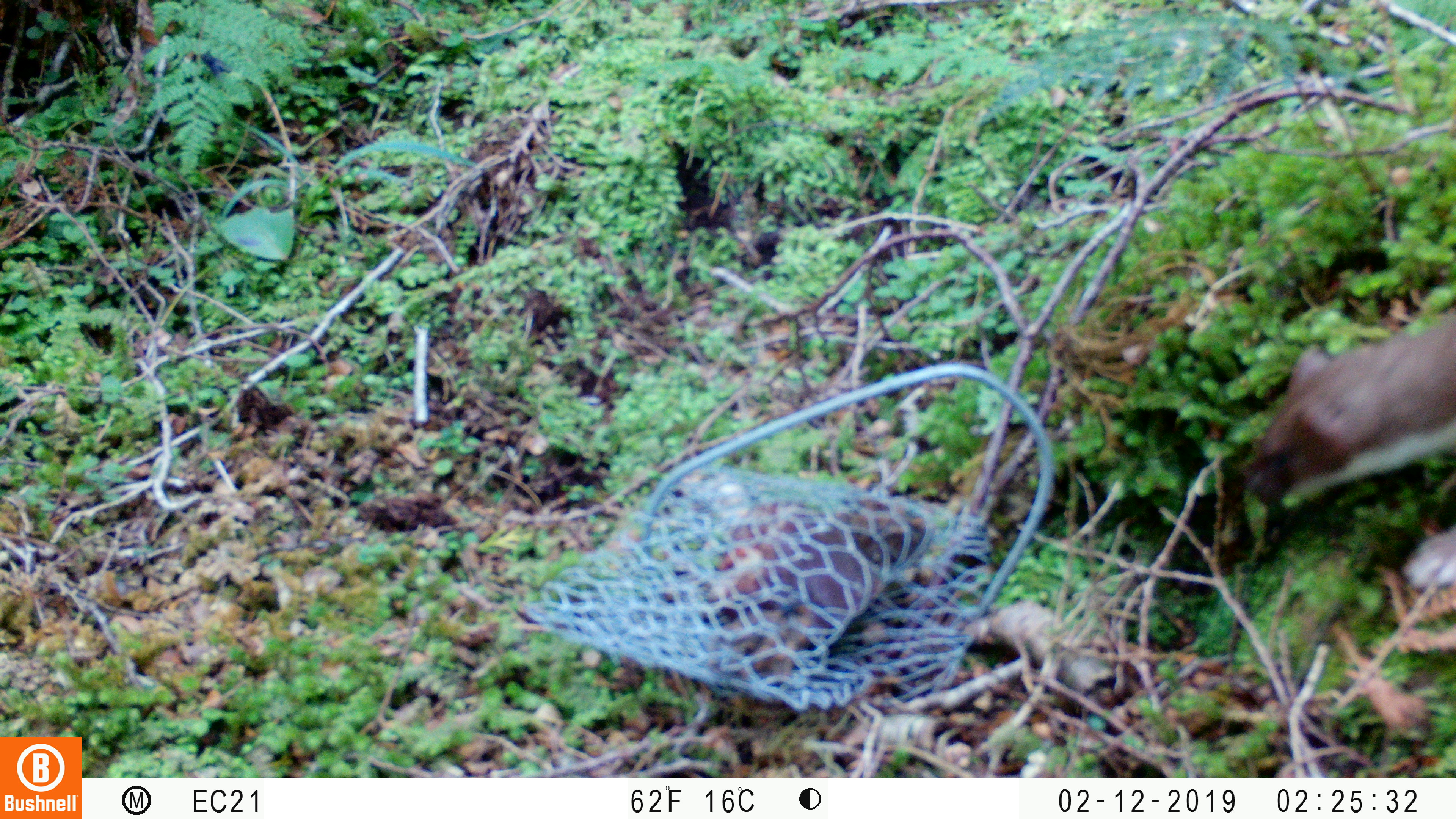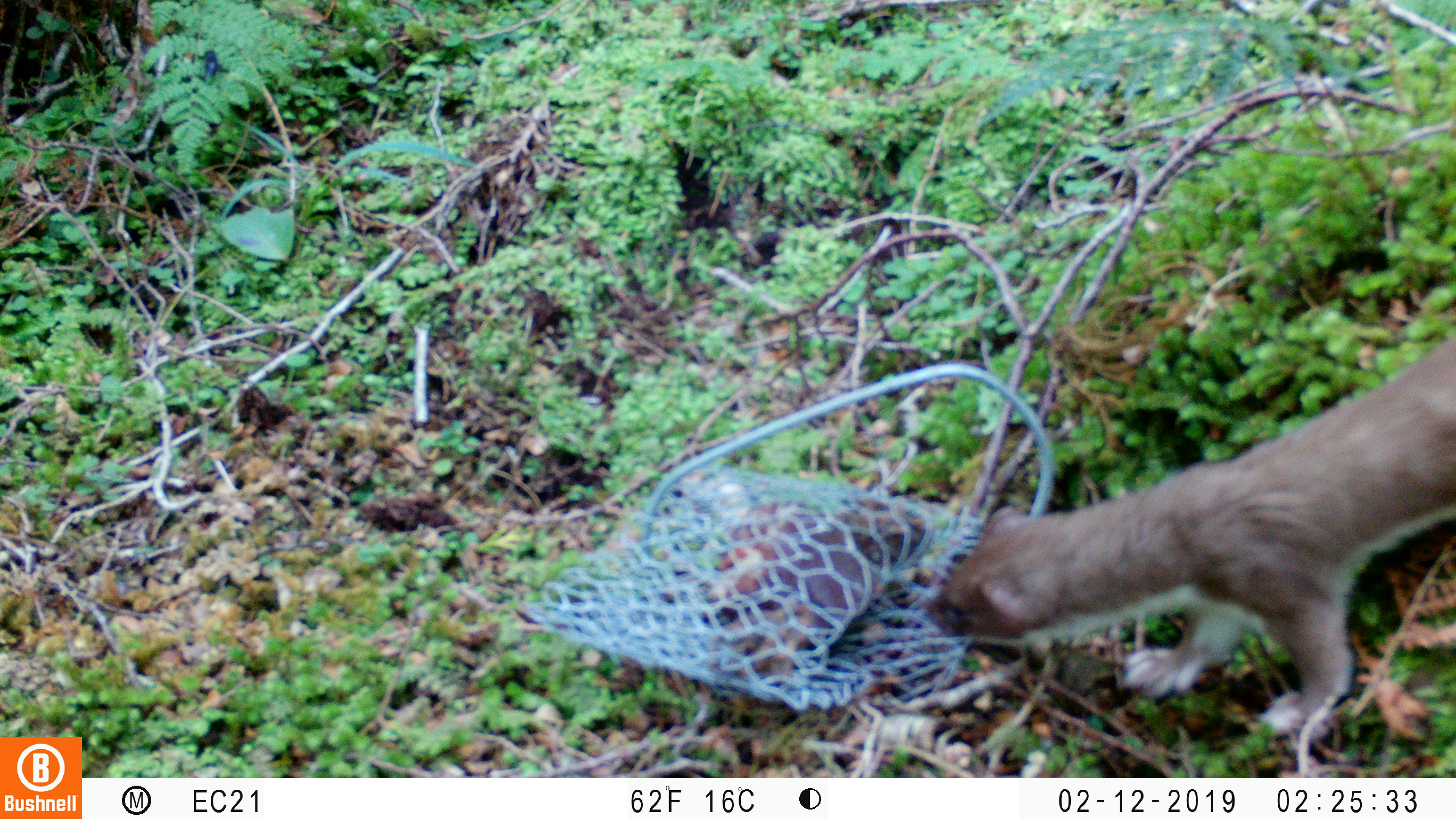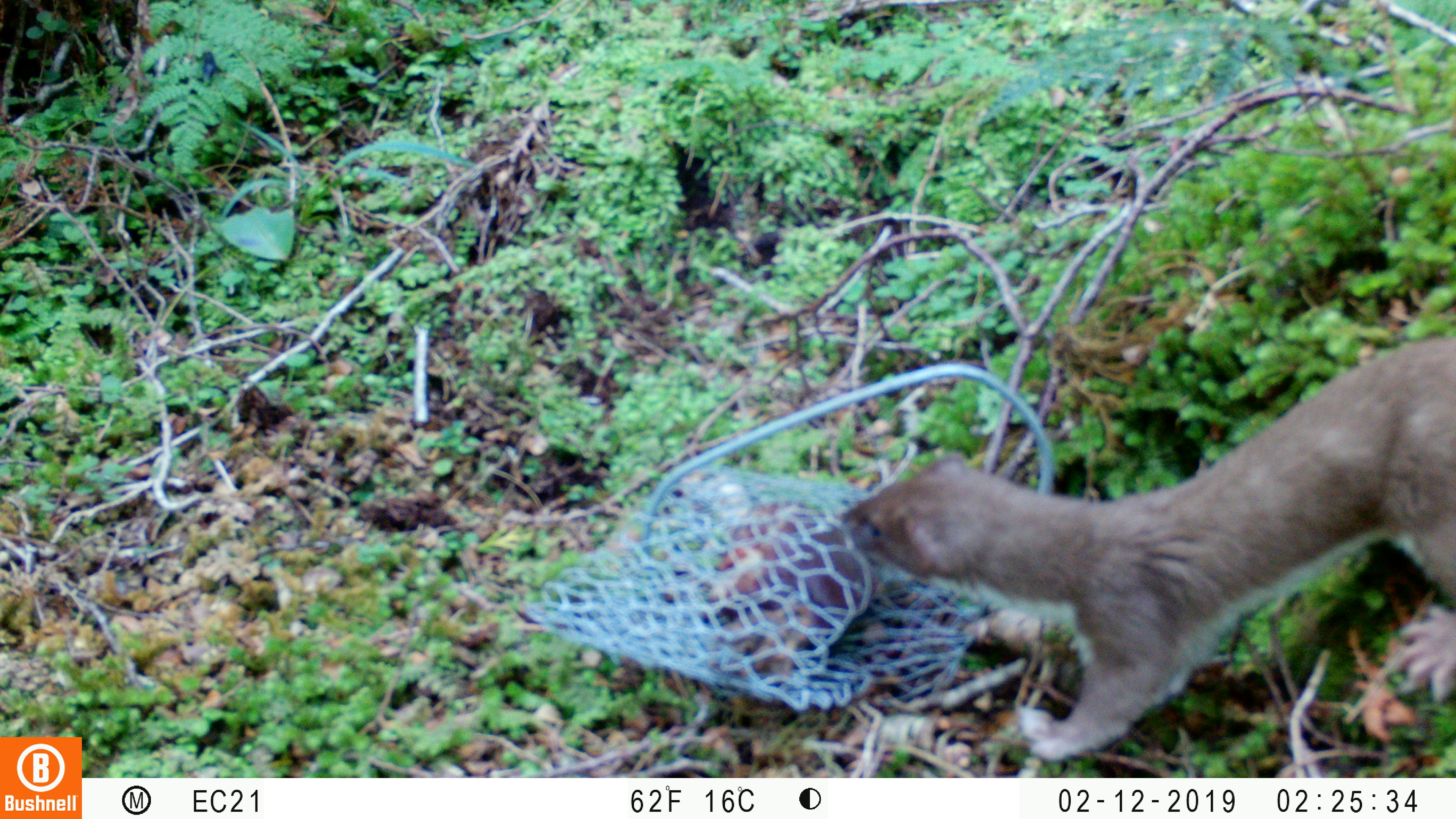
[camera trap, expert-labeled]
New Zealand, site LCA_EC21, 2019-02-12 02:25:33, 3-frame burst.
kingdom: Animalia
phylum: Chordata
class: Mammalia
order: Carnivora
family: Mustelidae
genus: Mustela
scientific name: Mustela erminea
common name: stoat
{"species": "stoat (Mustela erminea)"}